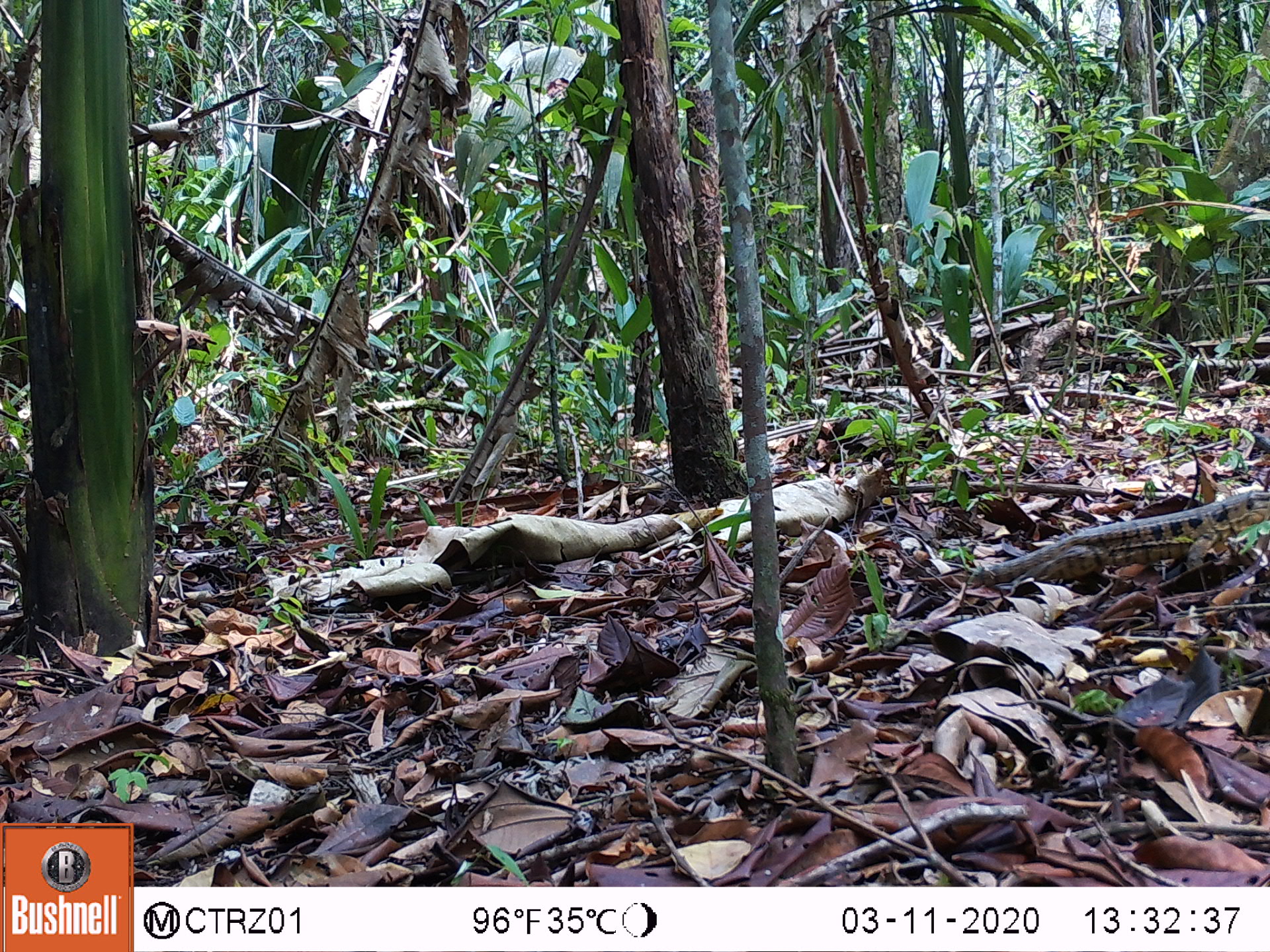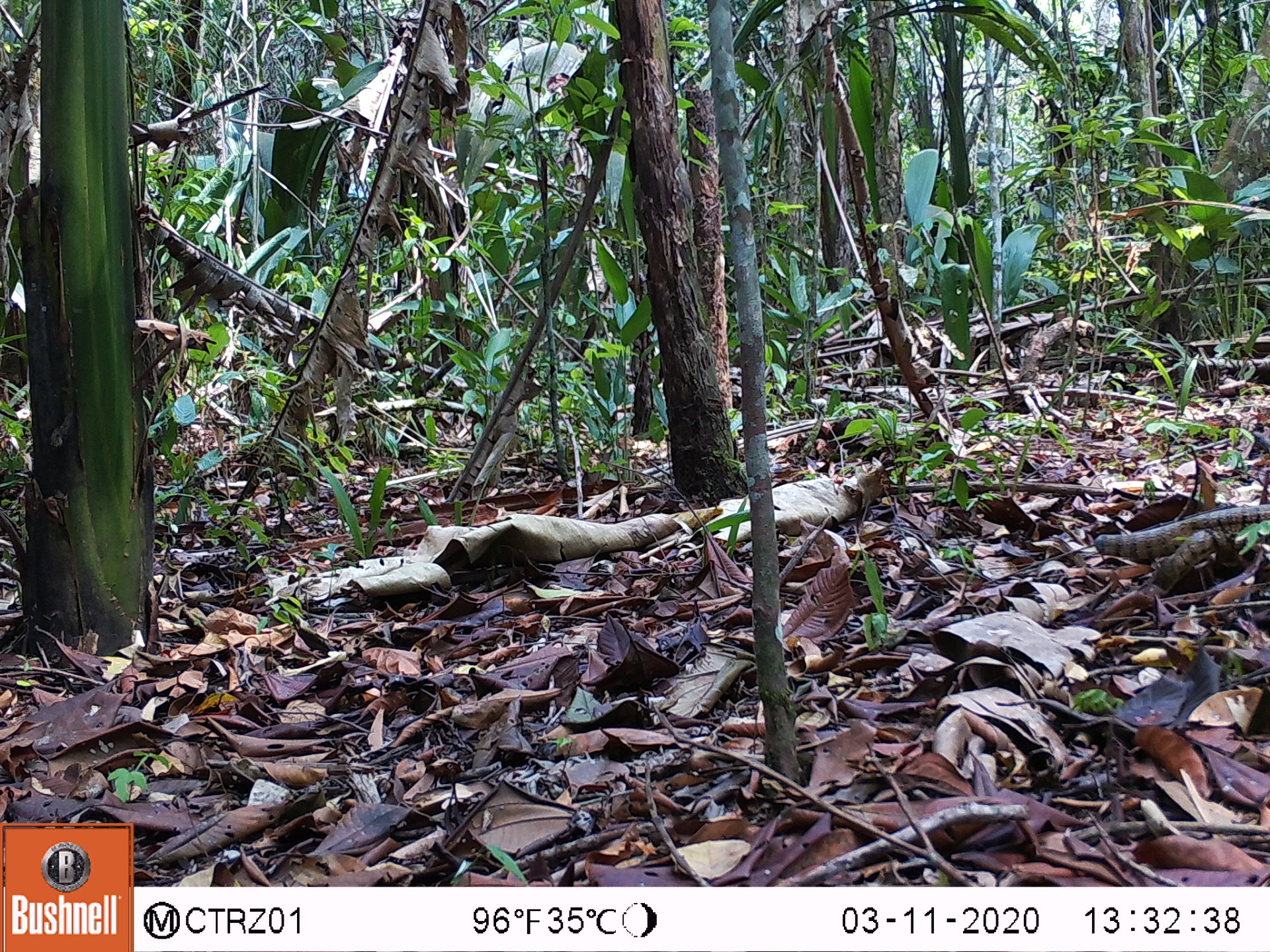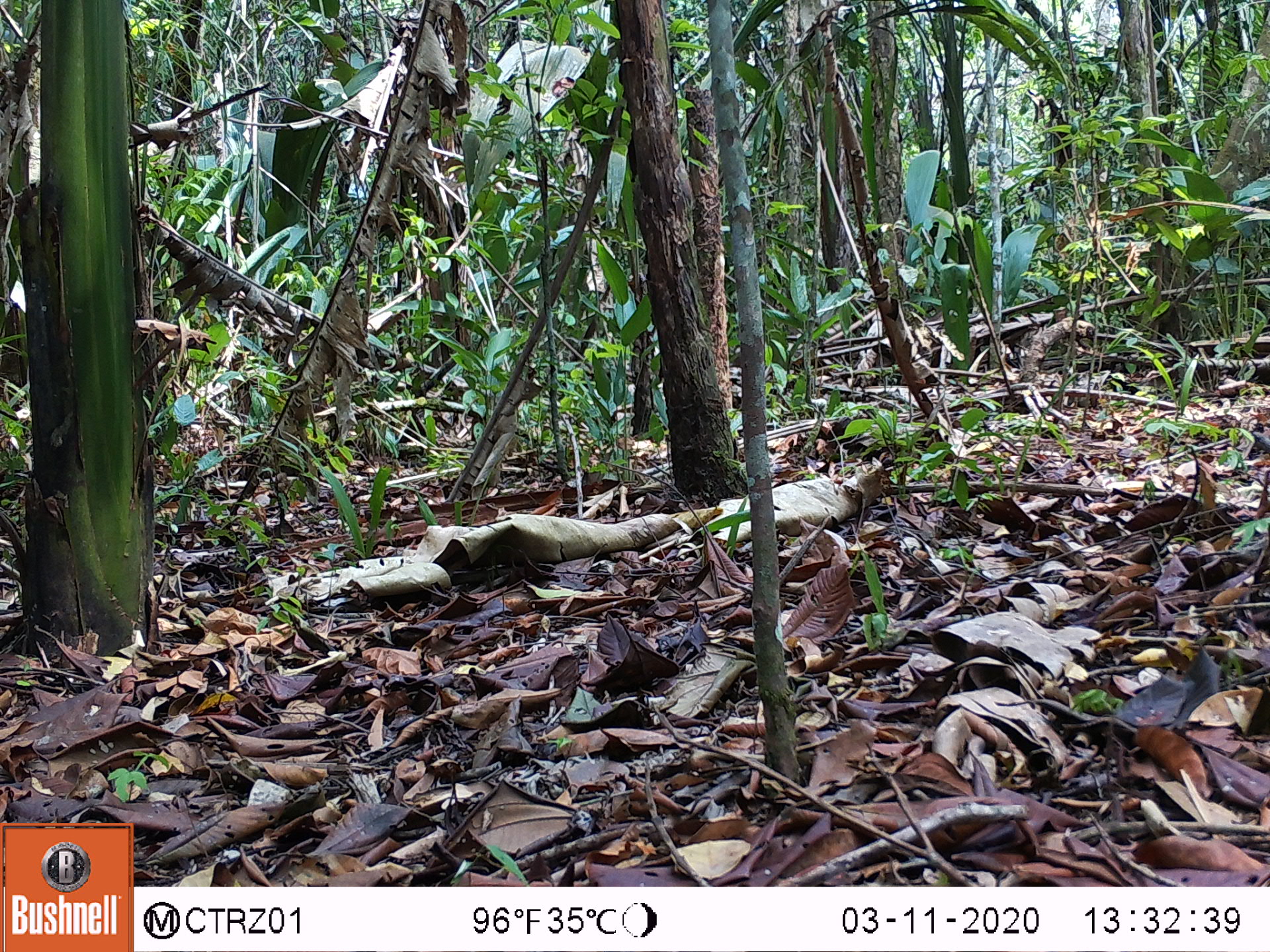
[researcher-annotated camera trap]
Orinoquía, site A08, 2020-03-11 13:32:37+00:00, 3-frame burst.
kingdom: Animalia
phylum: Chordata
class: Reptilia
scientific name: Reptilia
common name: reptile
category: unknown reptile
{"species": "unknown reptile (reptile) (Reptilia)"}